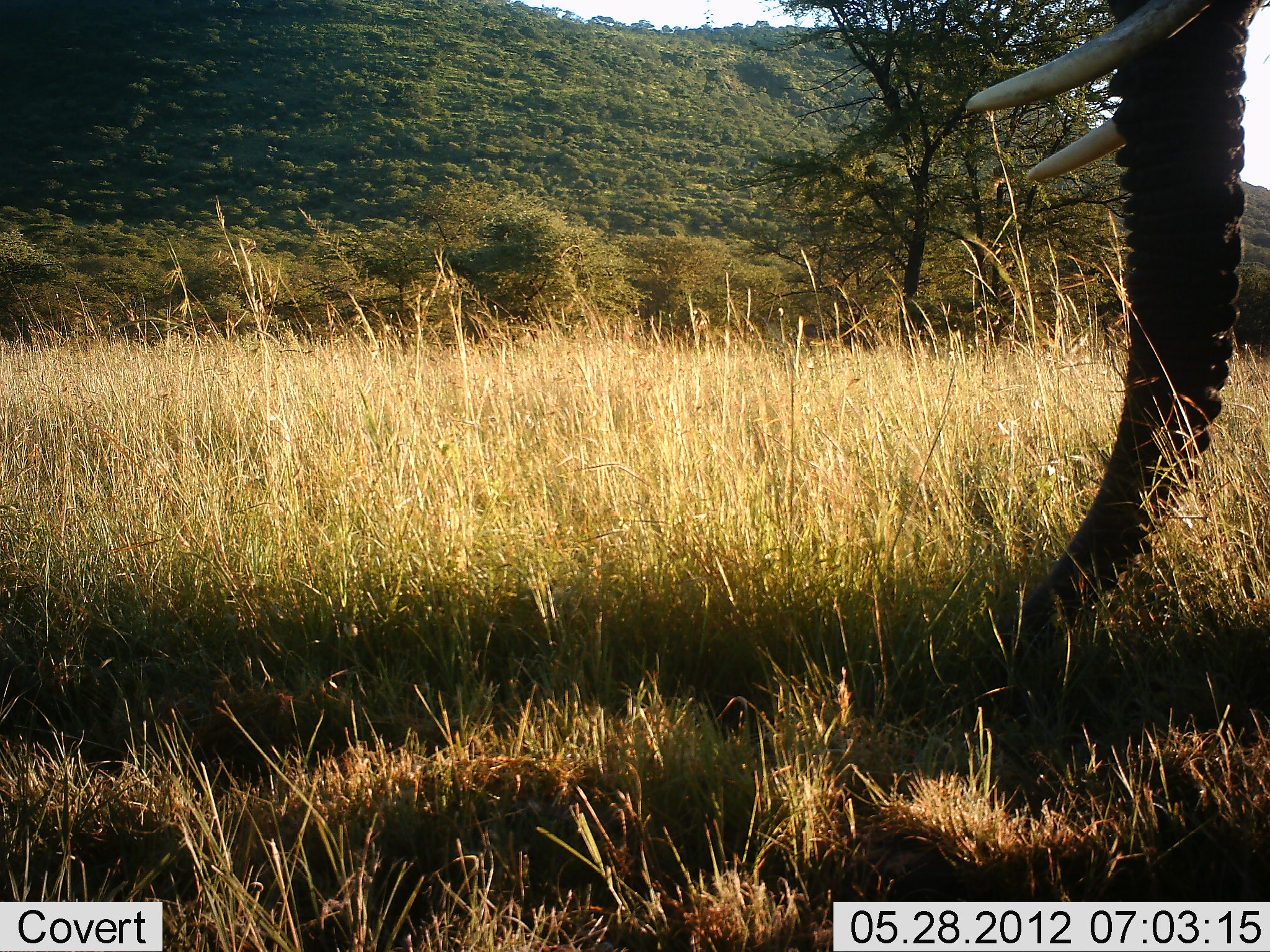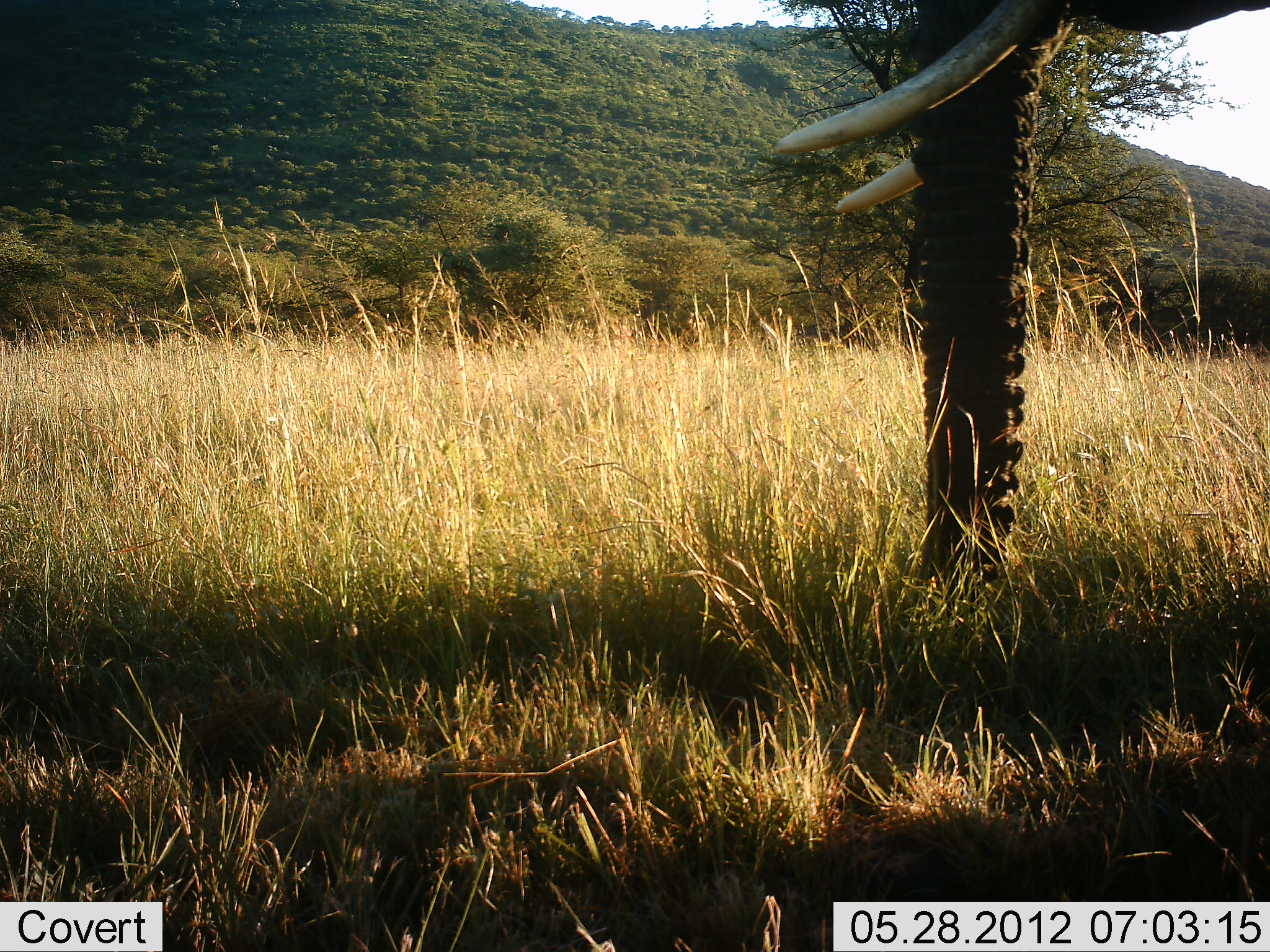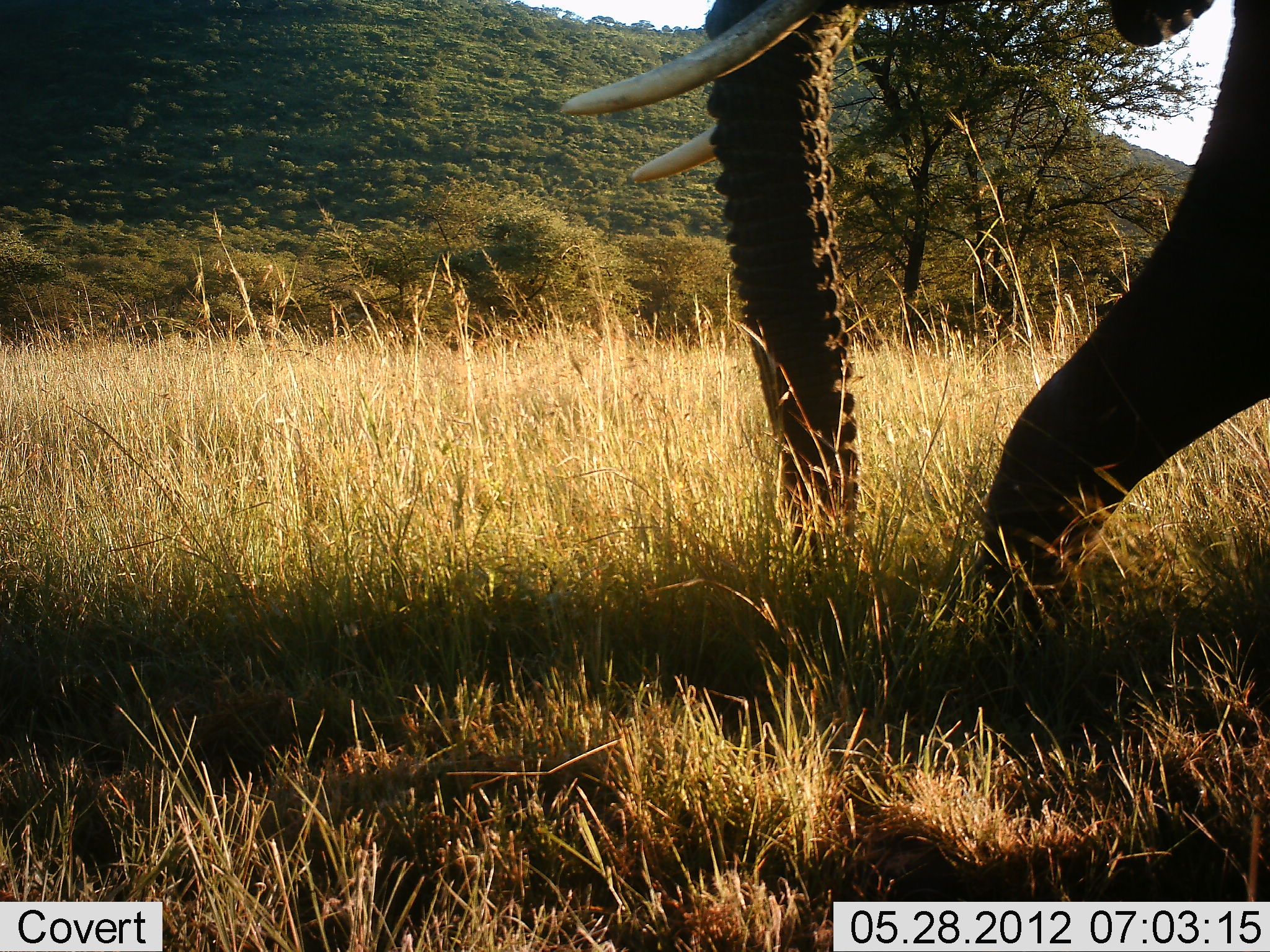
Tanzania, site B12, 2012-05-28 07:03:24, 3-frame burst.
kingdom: Animalia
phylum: Chordata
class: Mammalia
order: Proboscidea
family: Elephantidae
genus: Loxodonta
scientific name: Loxodonta africana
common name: african bush elephant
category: elephant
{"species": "elephant (african bush elephant) (Loxodonta africana)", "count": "1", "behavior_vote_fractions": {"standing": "10%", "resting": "0%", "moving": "90%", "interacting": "0%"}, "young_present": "0%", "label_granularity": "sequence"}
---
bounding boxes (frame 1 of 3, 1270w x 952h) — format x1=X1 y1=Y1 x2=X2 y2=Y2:
animal: x1=965 y1=0 x2=1262 y2=655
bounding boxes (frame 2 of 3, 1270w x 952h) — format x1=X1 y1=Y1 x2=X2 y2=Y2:
animal: x1=776 y1=0 x2=1270 y2=617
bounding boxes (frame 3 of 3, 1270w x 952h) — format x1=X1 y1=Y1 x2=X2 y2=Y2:
animal: x1=559 y1=0 x2=1270 y2=645